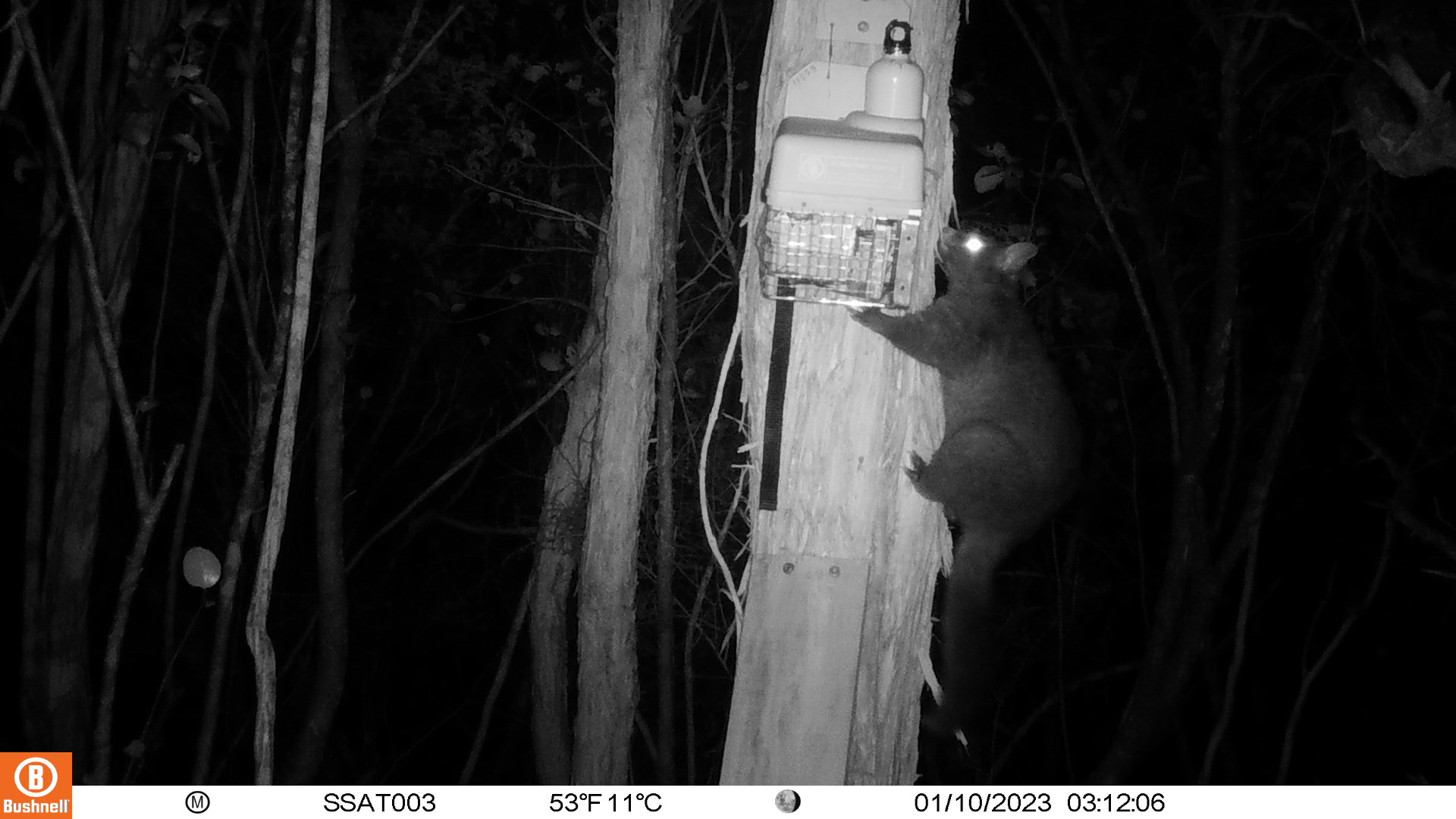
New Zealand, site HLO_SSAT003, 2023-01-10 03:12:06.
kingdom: Animalia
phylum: Chordata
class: Mammalia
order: Diprotodontia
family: Phalangeridae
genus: Trichosurus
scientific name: Trichosurus vulpecula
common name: common brushtail possum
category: possum